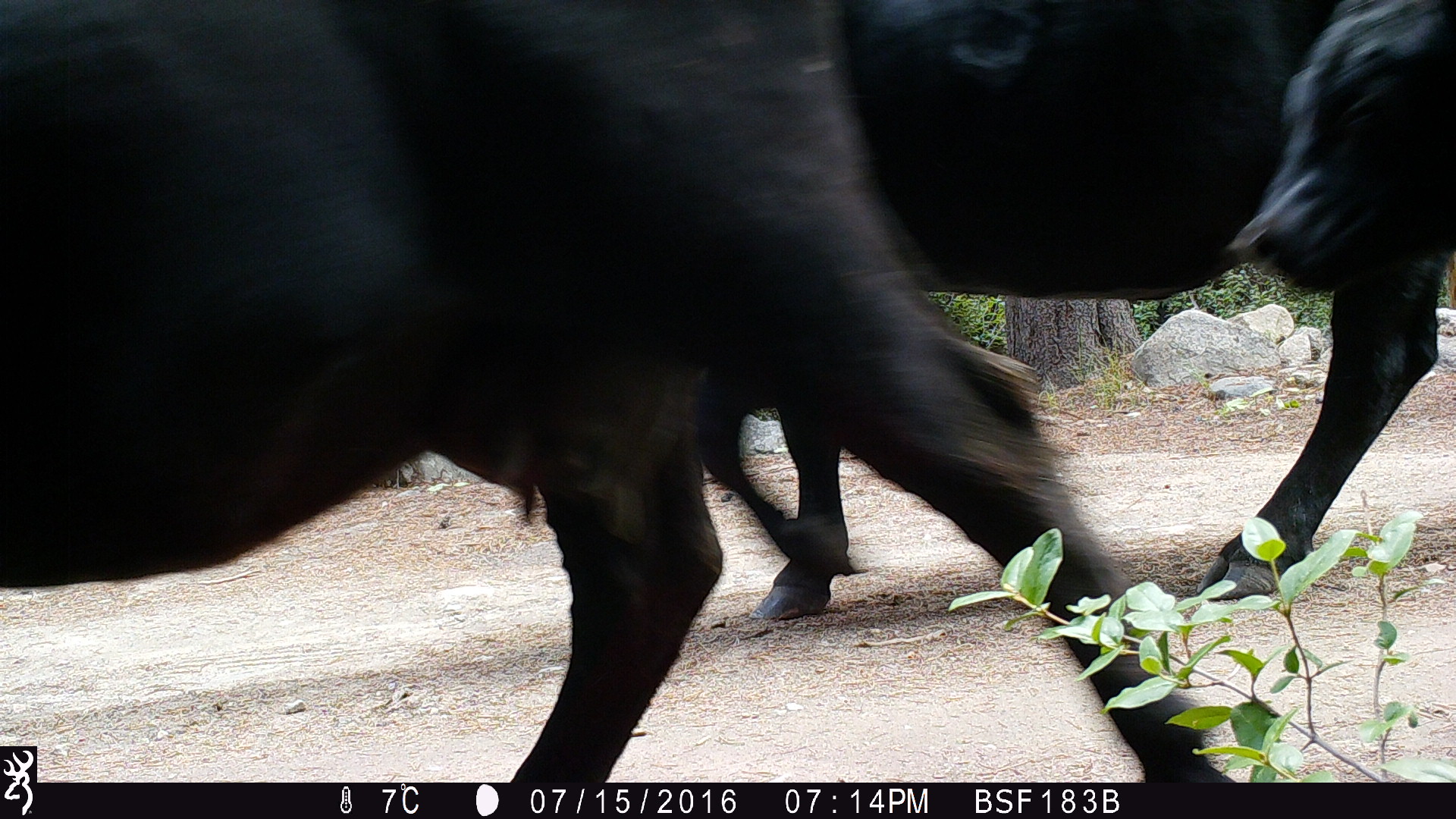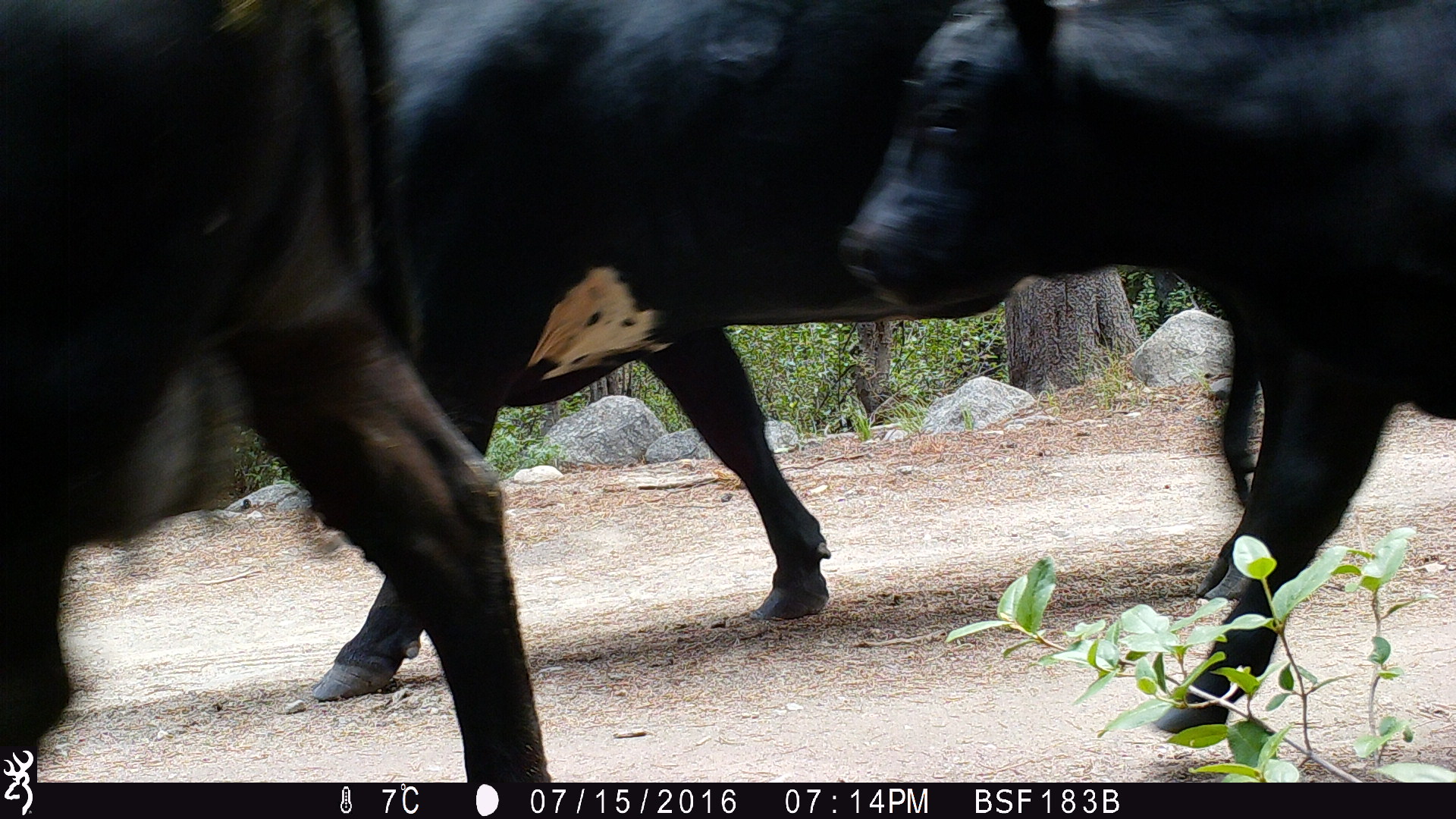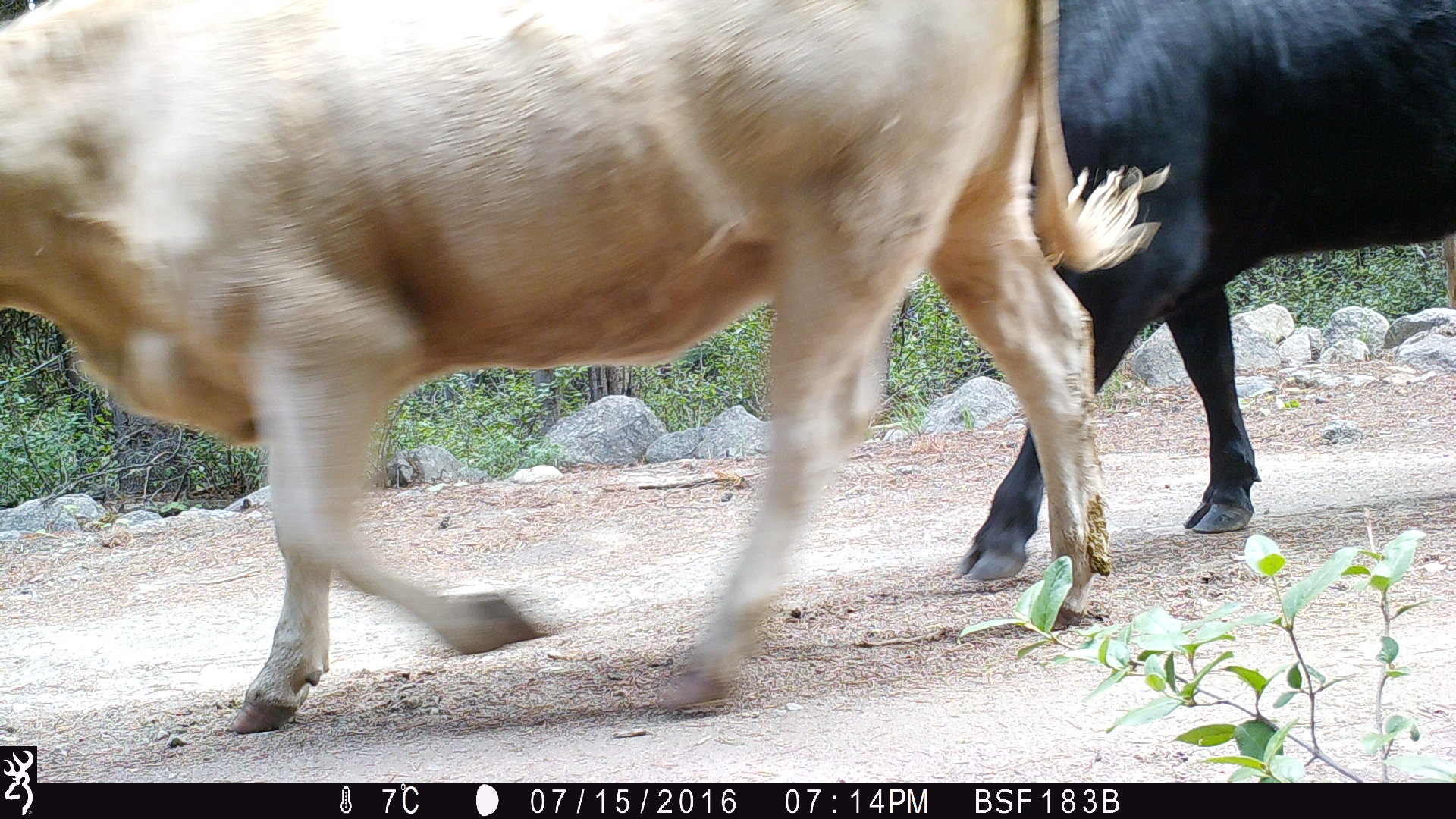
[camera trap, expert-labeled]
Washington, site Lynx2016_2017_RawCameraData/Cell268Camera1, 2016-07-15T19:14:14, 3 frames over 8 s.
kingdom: Animalia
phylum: Chordata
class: Mammalia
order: Artiodactyla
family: Bovidae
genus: Bos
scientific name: Bos taurus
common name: domestic cattle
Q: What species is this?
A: Domestic cattle (Bos taurus).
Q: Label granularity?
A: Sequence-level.